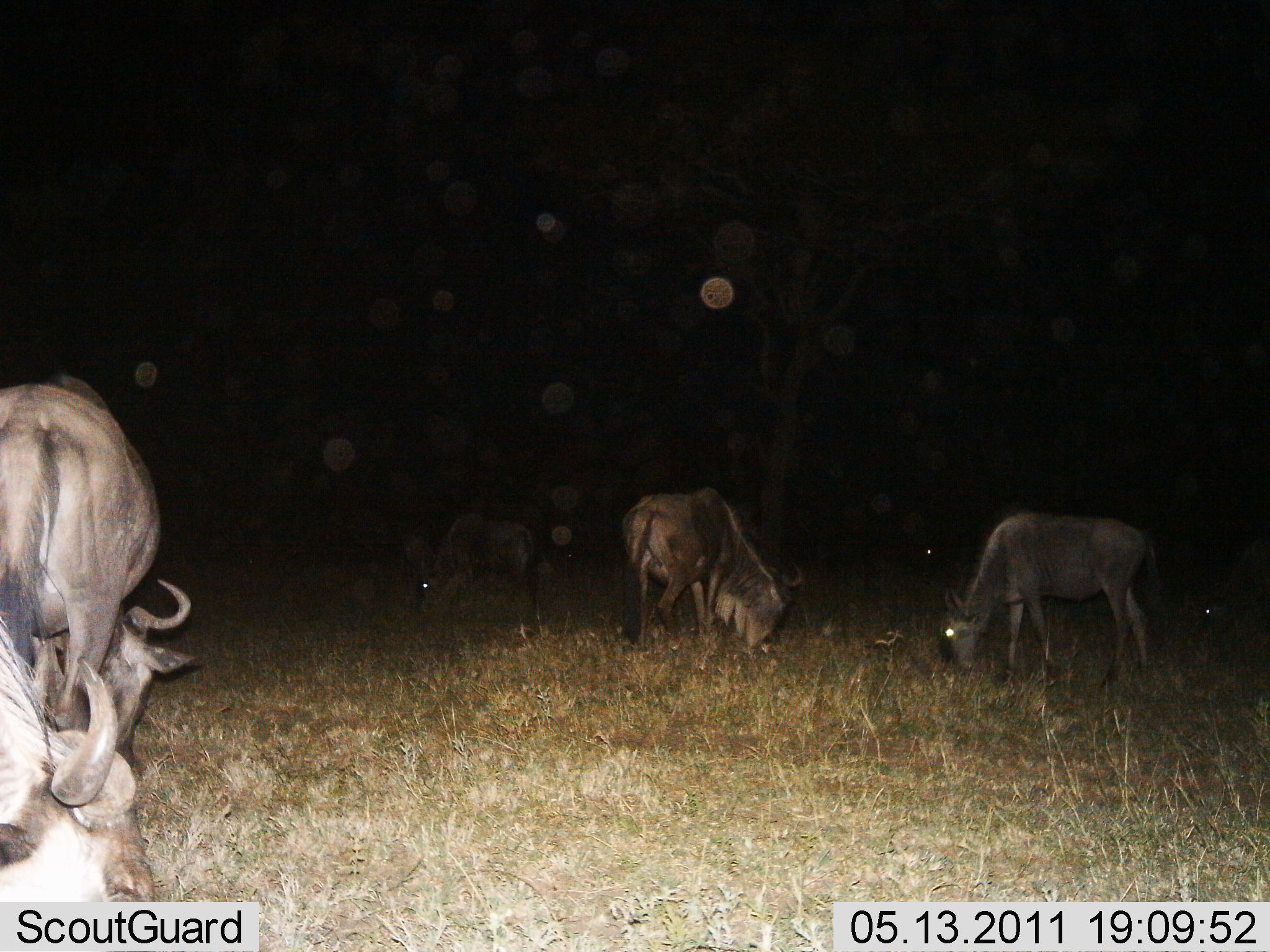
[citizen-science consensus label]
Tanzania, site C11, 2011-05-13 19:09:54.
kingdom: Animalia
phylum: Chordata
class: Mammalia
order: Artiodactyla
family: Bovidae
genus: Connochaetes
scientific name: Connochaetes taurinus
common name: blue wildebeest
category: wildebeest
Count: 6.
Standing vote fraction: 42%.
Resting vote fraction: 17%.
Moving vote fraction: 0%.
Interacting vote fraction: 0%.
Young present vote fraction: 8%.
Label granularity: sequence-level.